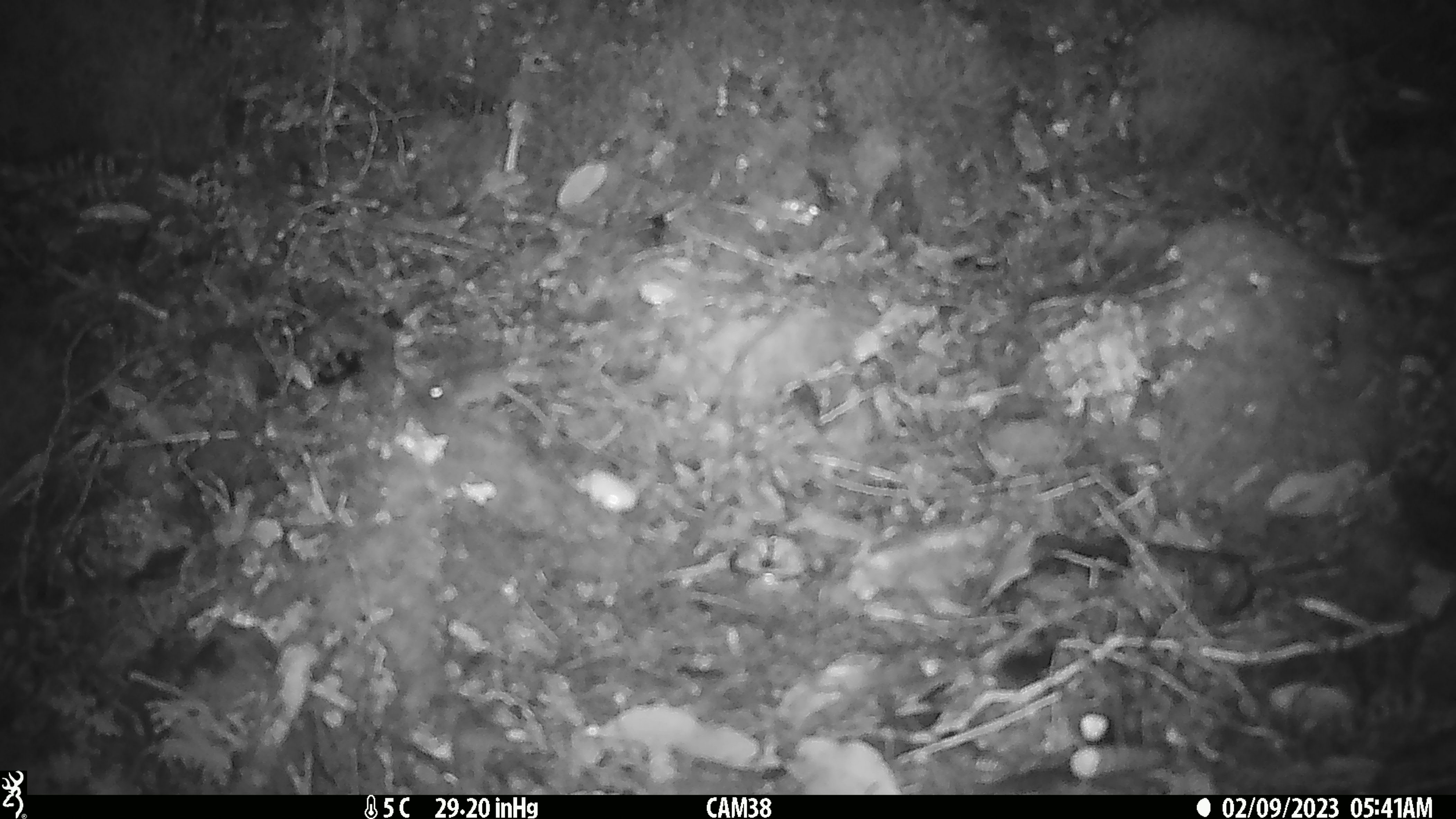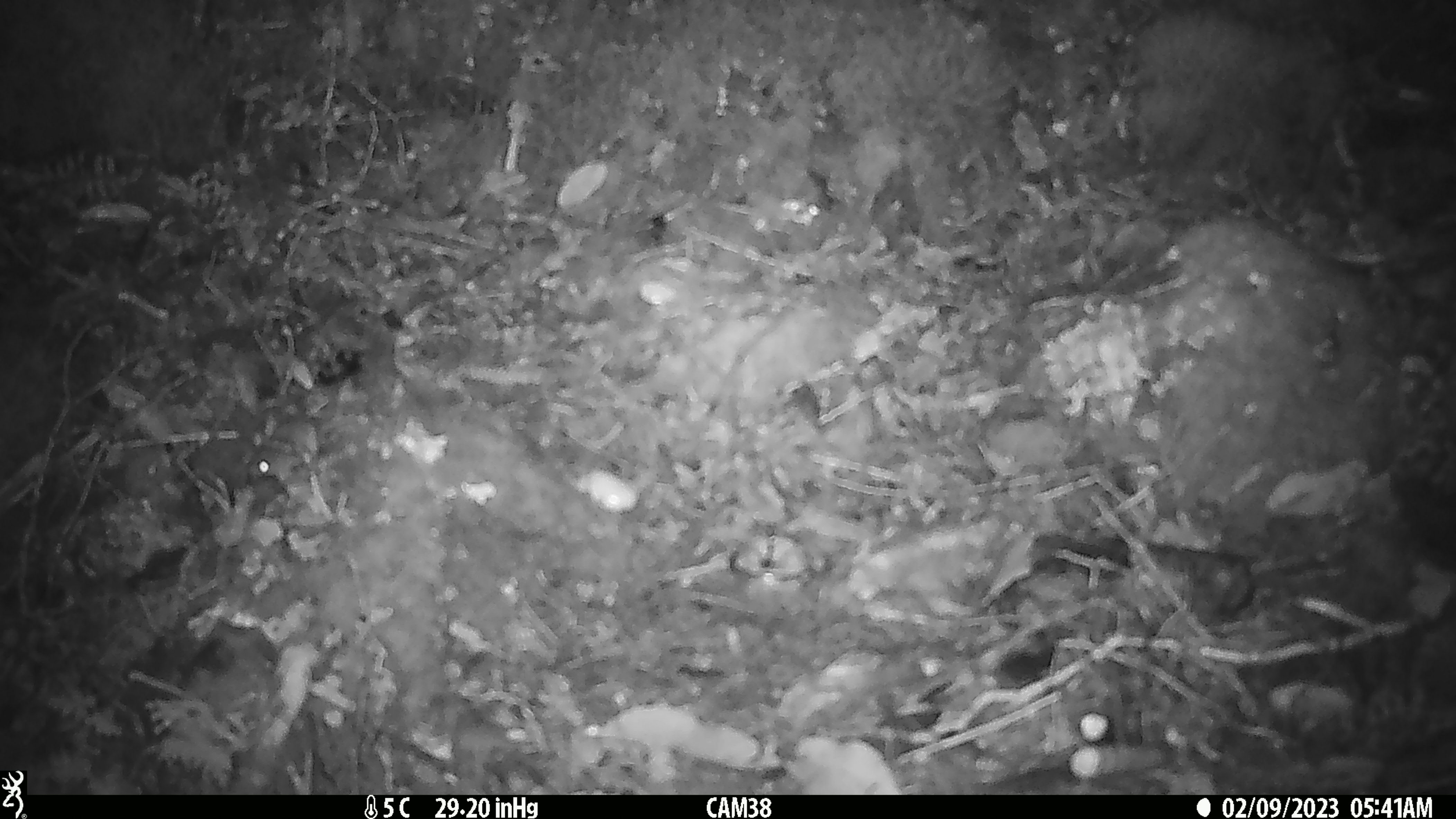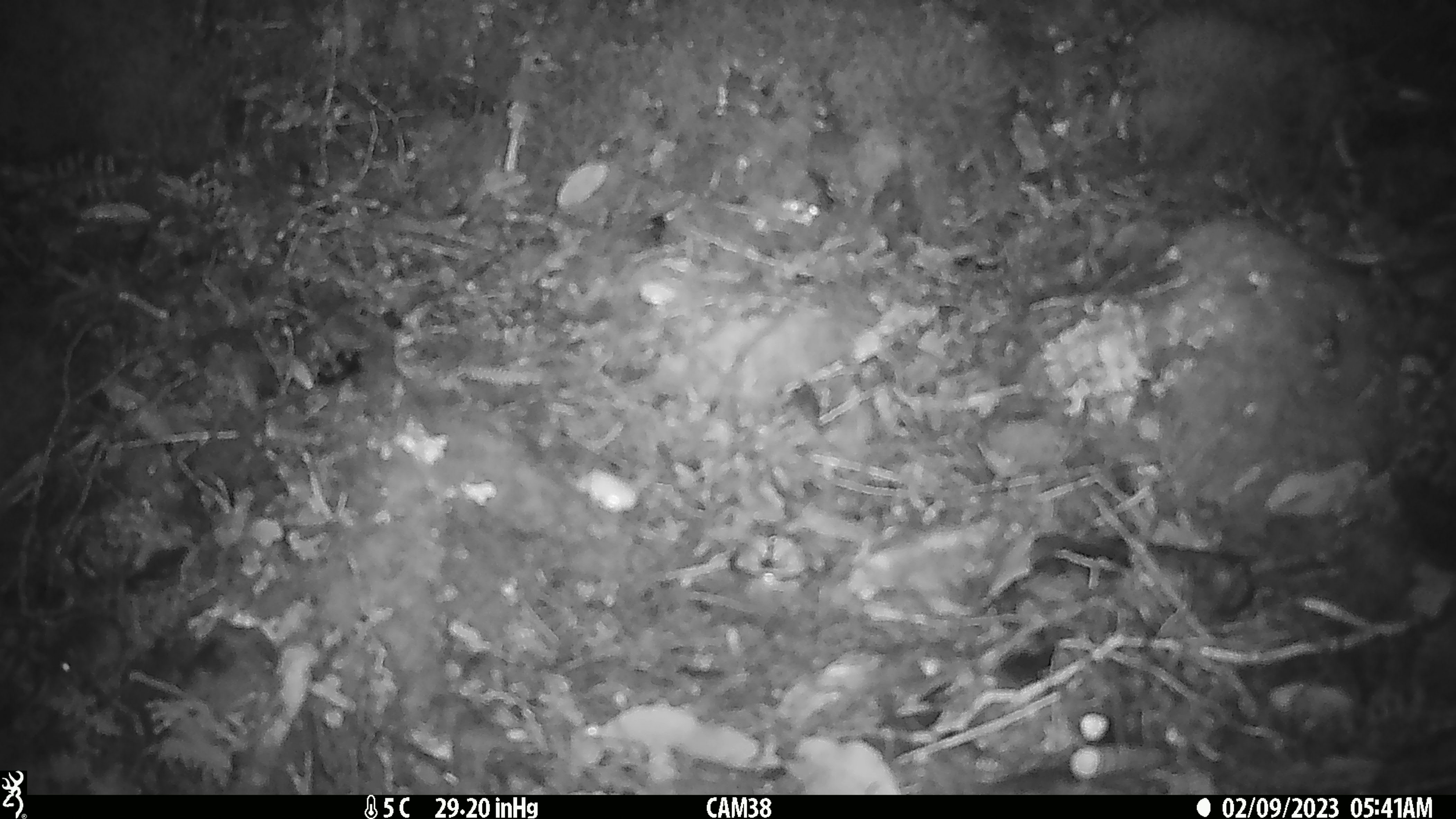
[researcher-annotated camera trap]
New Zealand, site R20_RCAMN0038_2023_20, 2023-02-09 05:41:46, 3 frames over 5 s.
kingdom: Animalia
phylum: Chordata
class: Mammalia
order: Rodentia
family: Muridae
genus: Mus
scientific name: Mus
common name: mouse